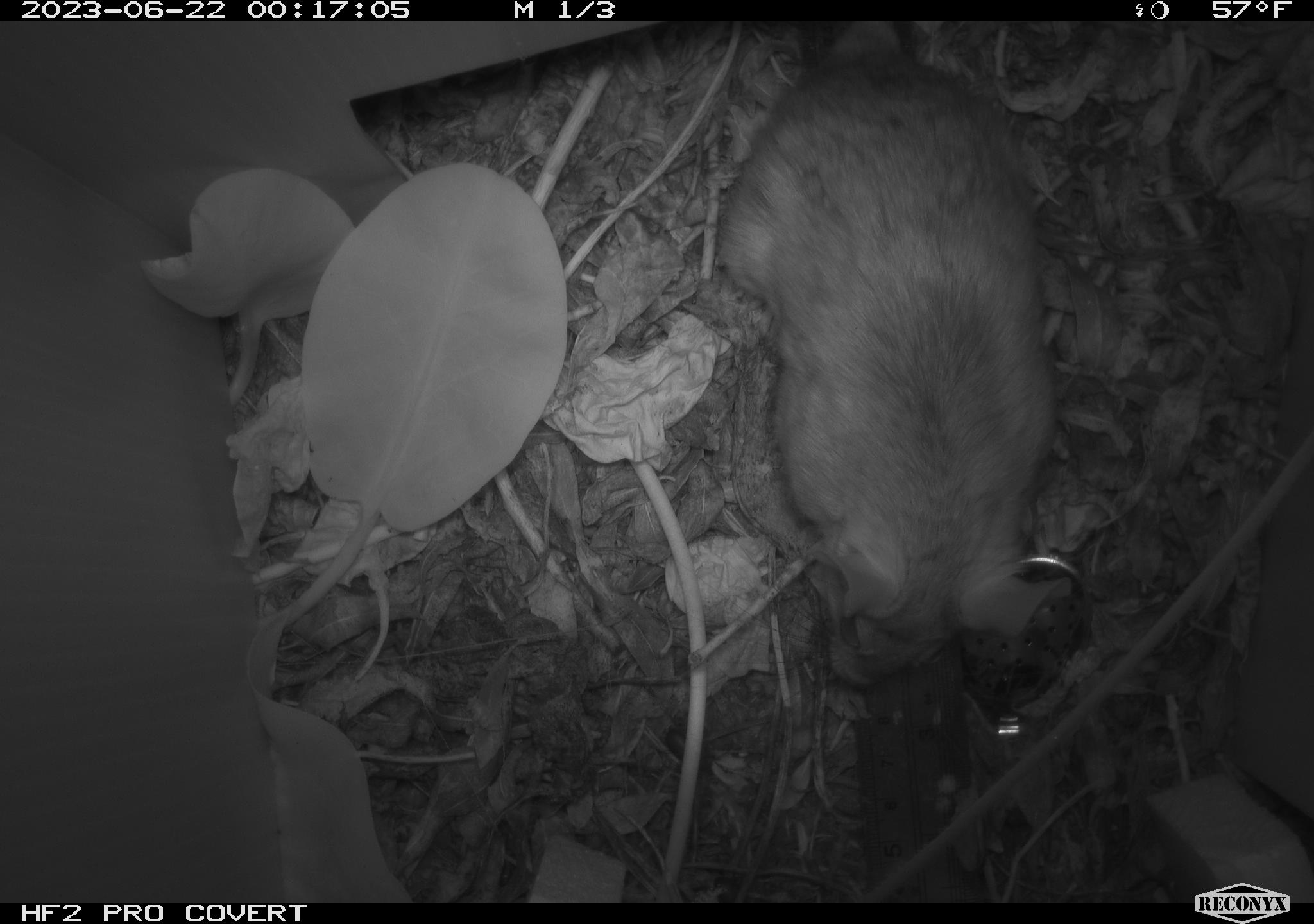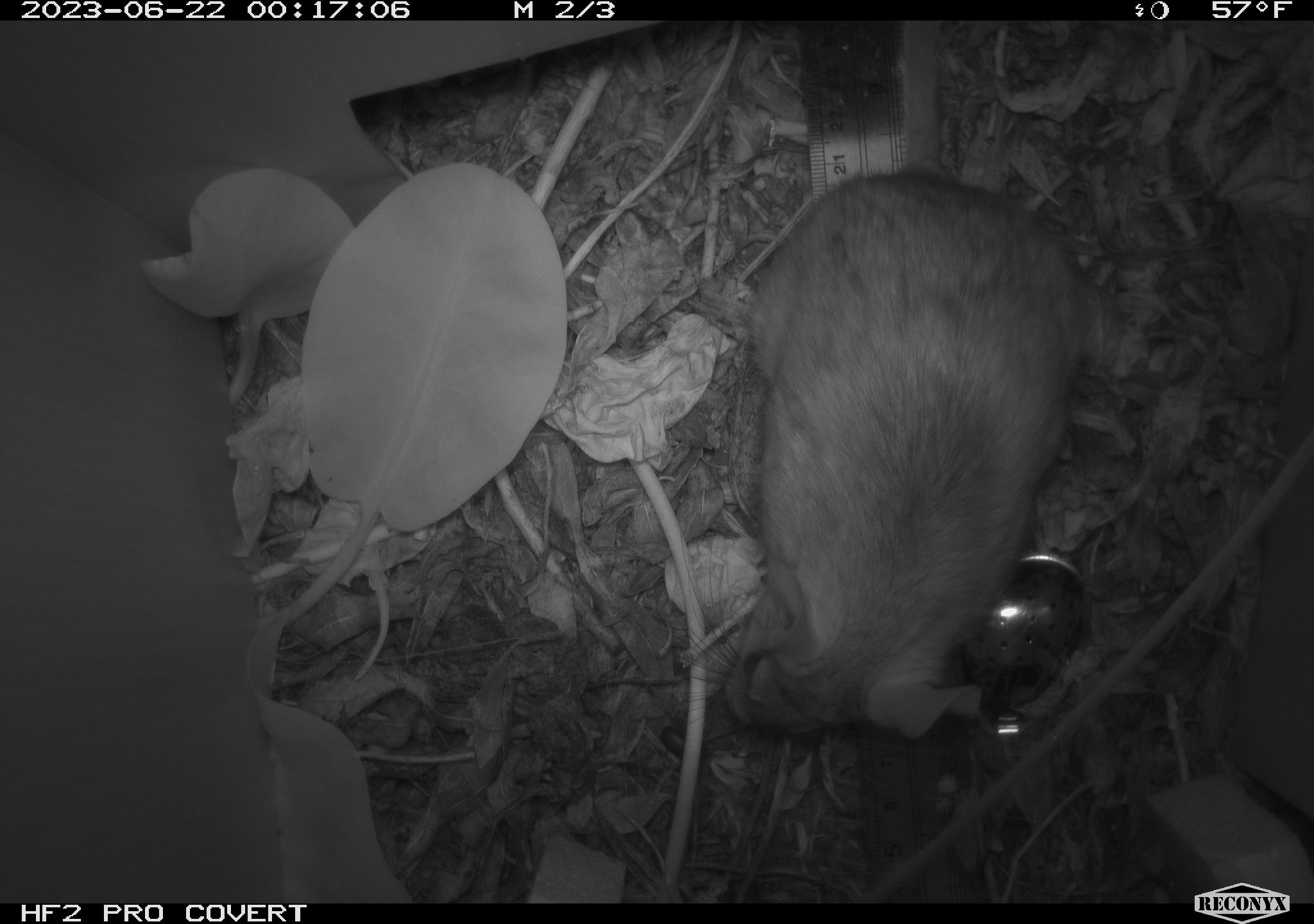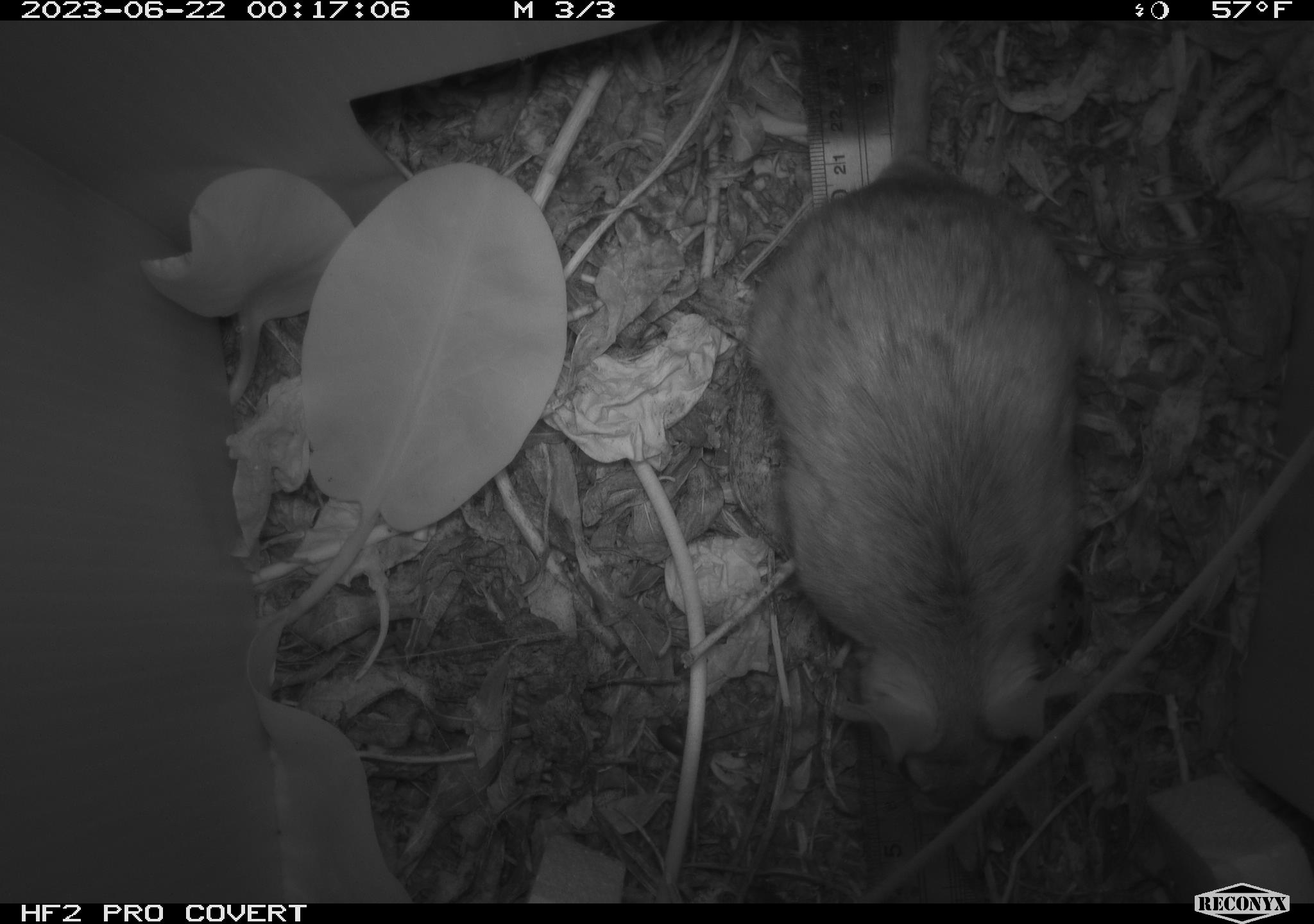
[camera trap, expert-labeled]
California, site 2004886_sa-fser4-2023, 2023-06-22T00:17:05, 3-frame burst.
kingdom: Animalia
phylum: Chordata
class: Mammalia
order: Rodentia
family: Cricetidae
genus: Neotoma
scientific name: Neotoma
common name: pack rat or woodrat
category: neotoma species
Neotoma species (pack rat or woodrat) (Neotoma).